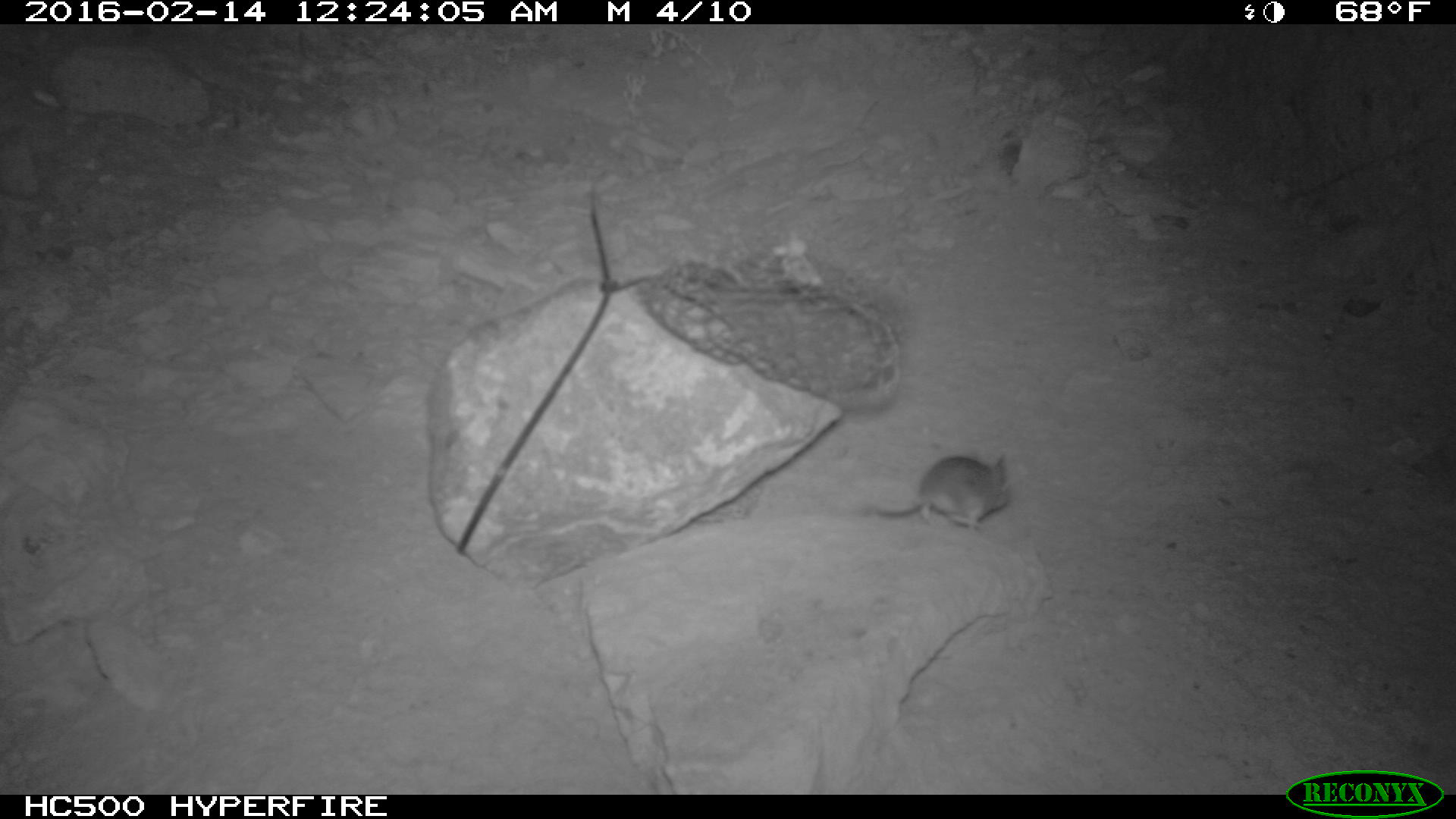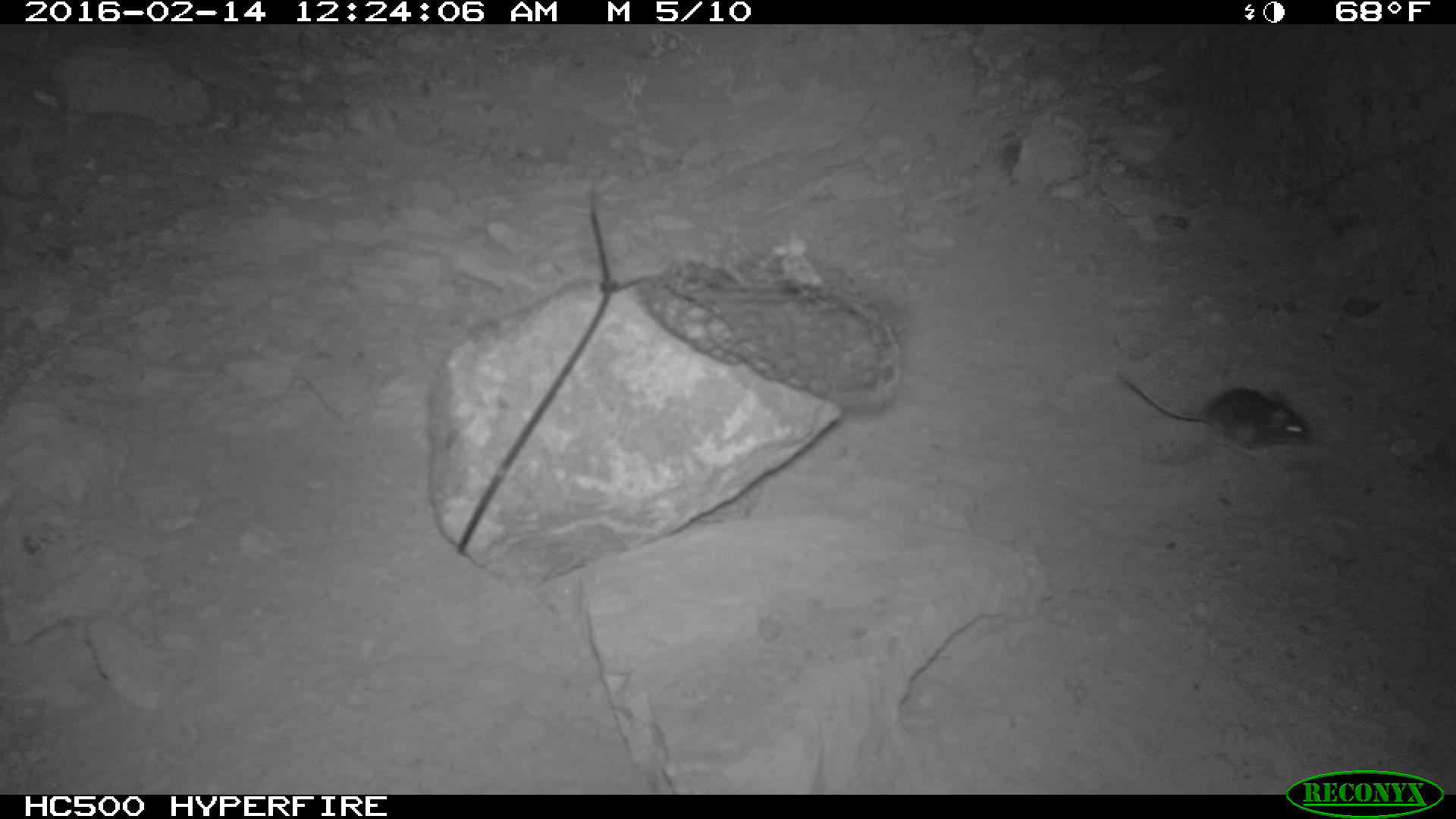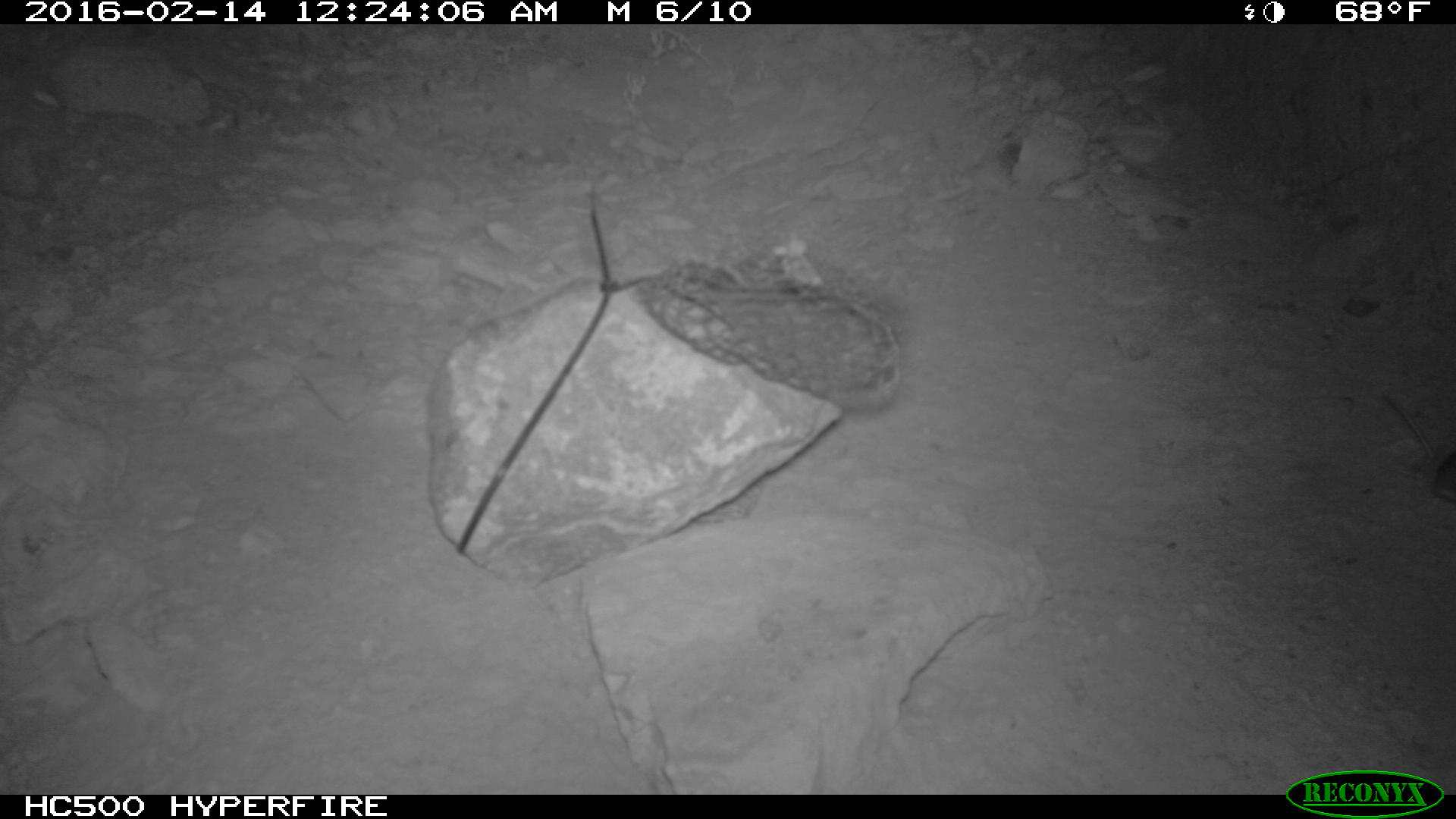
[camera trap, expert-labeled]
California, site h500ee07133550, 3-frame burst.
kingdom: Animalia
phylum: Chordata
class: Mammalia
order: Rodentia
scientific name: Rodentia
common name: rodent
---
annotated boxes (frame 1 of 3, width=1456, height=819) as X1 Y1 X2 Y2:
rodent: 866 450 1012 534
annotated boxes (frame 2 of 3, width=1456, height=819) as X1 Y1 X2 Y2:
rodent: 1120 372 1310 459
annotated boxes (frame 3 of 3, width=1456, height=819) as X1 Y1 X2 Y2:
rodent: 1380 392 1455 504